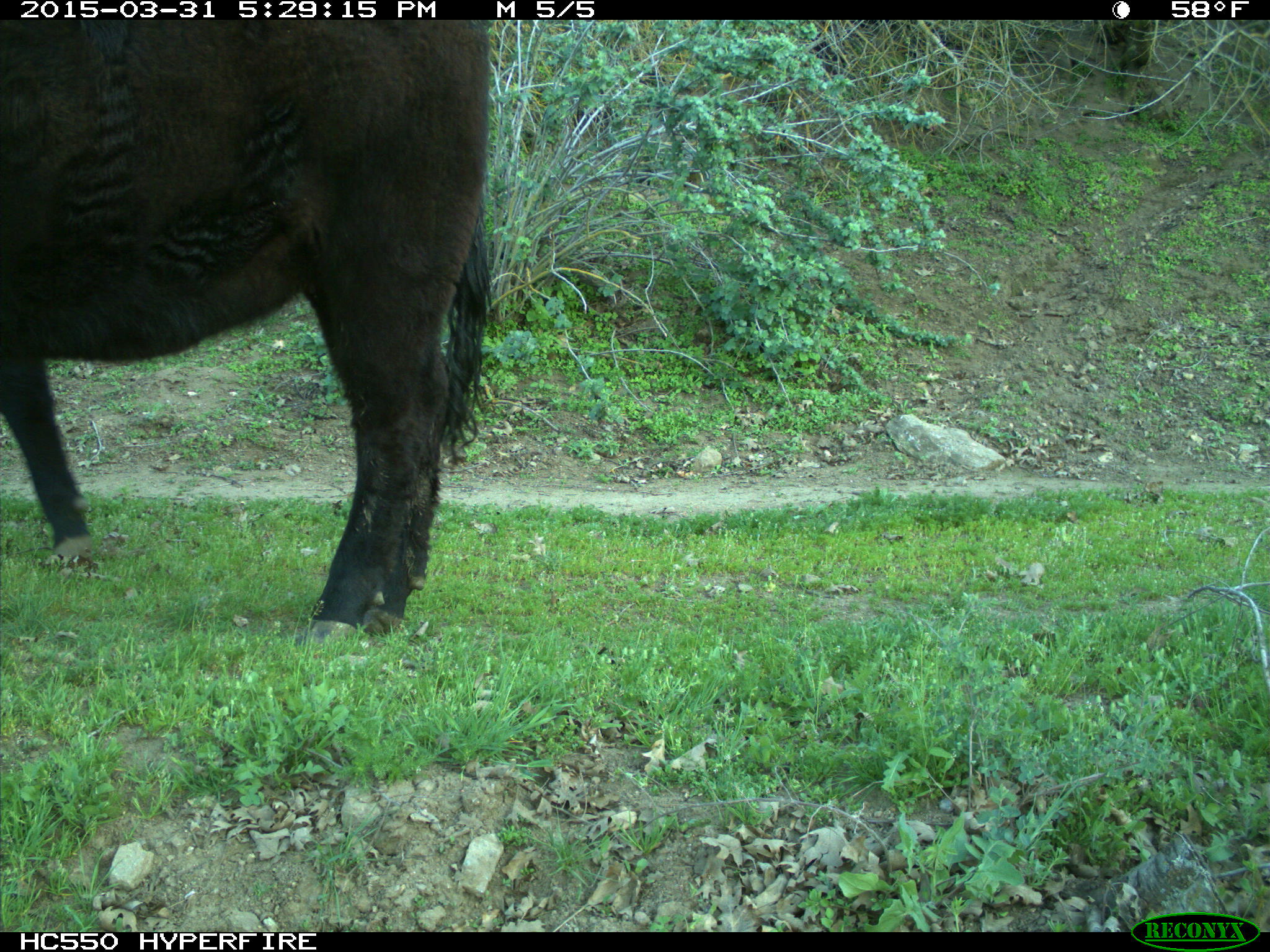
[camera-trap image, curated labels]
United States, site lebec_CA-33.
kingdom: Animalia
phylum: Chordata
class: Mammalia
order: Artiodactyla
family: Bovidae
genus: Bos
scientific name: Bos taurus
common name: domestic cow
Bos taurus (domestic cow).